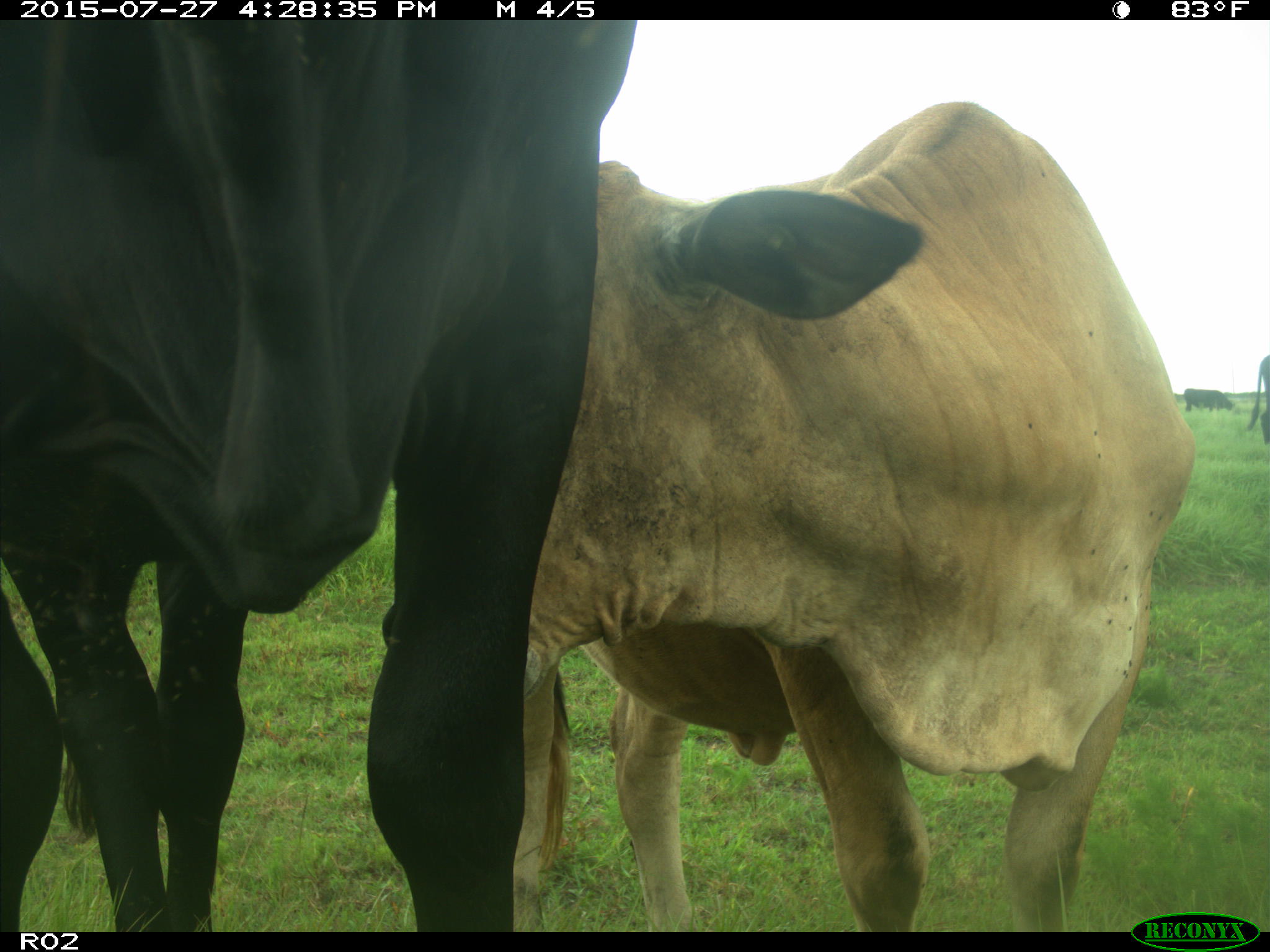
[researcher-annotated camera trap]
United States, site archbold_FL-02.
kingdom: Animalia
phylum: Chordata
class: Mammalia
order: Artiodactyla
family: Bovidae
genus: Bos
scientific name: Bos taurus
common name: domestic cow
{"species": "Bos taurus (domestic cow)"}